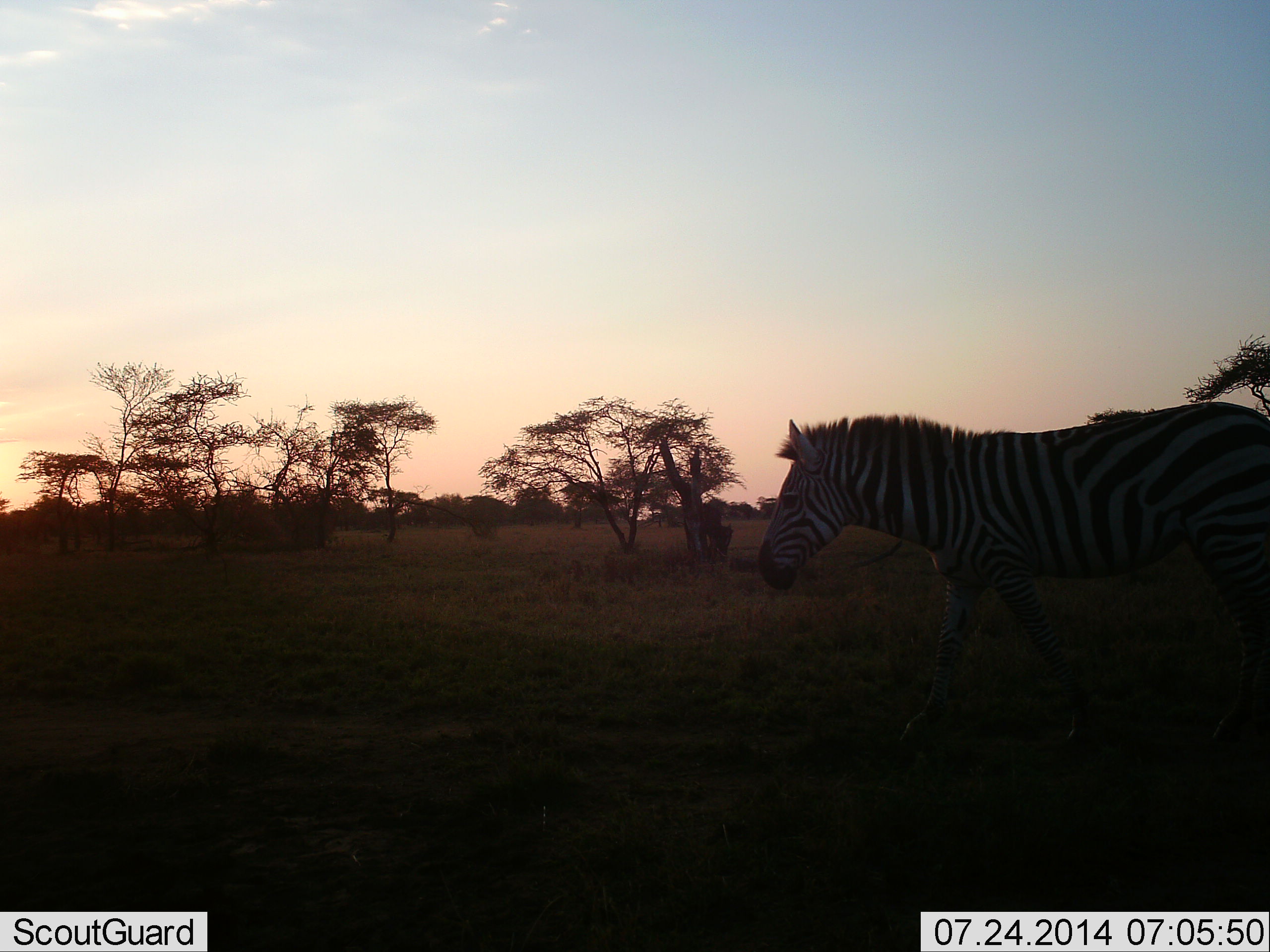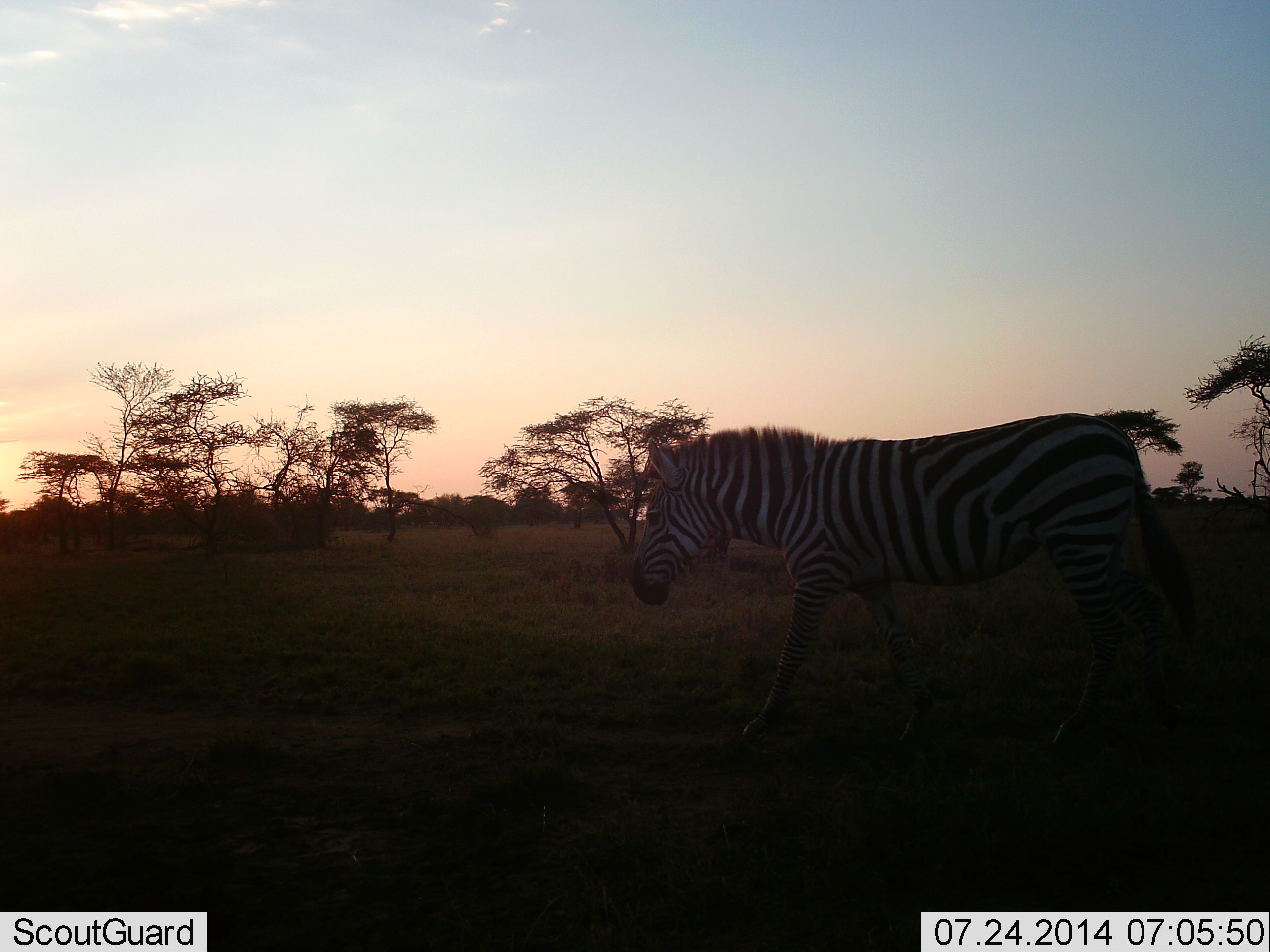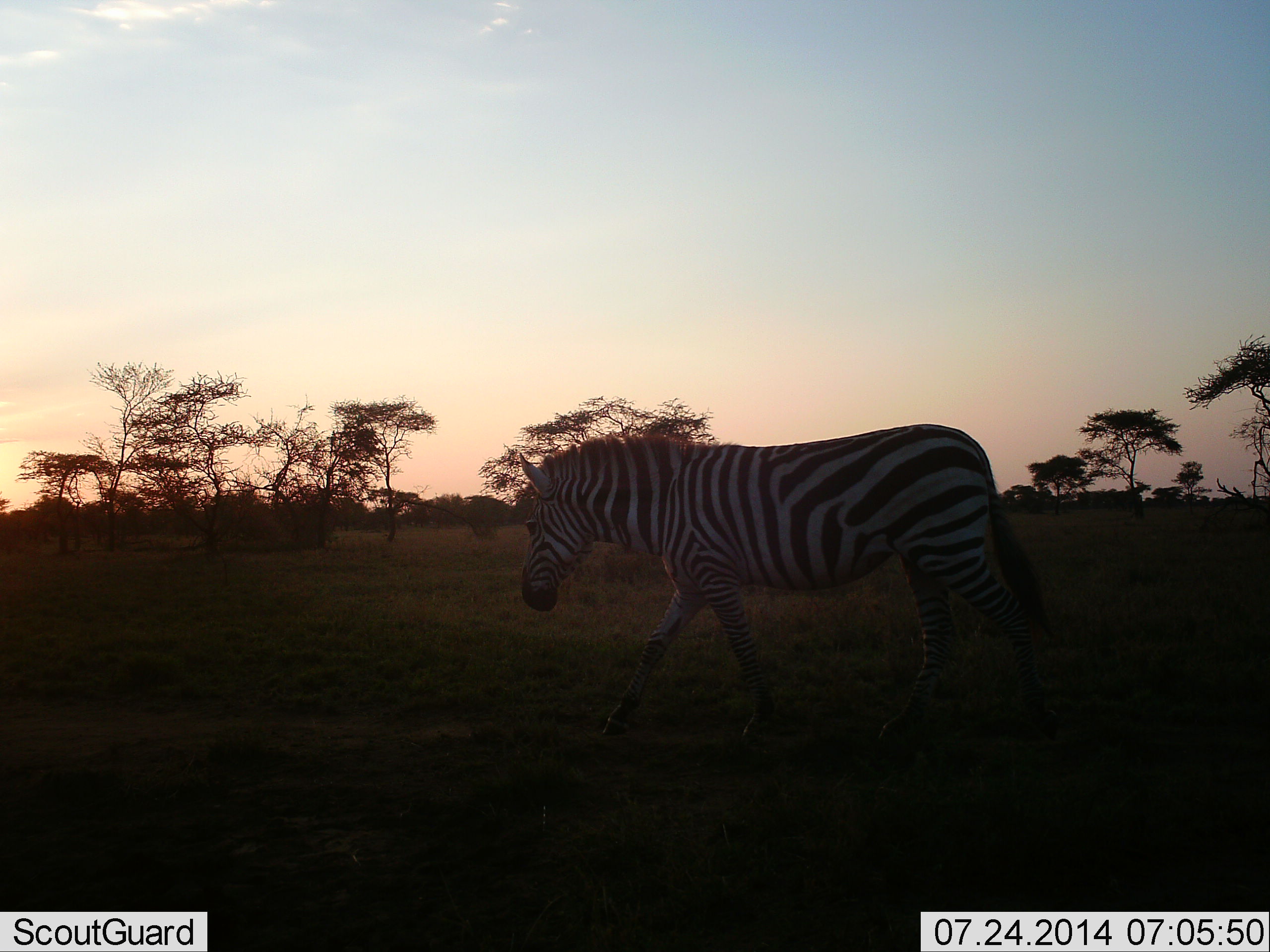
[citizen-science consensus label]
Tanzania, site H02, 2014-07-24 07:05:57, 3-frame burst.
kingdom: Animalia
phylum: Chordata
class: Mammalia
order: Perissodactyla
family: Equidae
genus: Equus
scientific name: Equus quagga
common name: plains zebra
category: zebra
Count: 1.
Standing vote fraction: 10%.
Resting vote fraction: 0%.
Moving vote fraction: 90%.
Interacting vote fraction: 0%.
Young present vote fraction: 0%.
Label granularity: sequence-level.